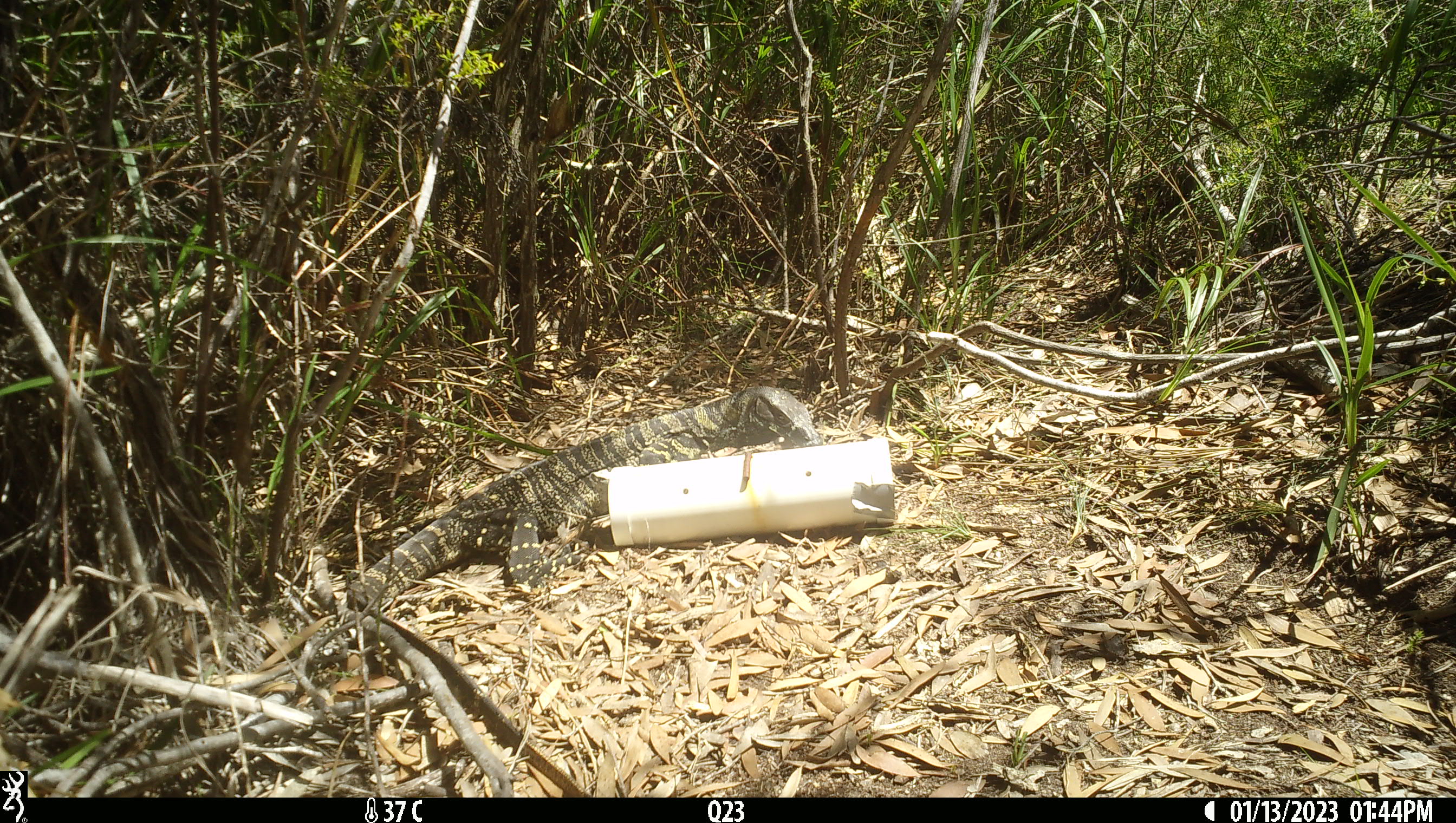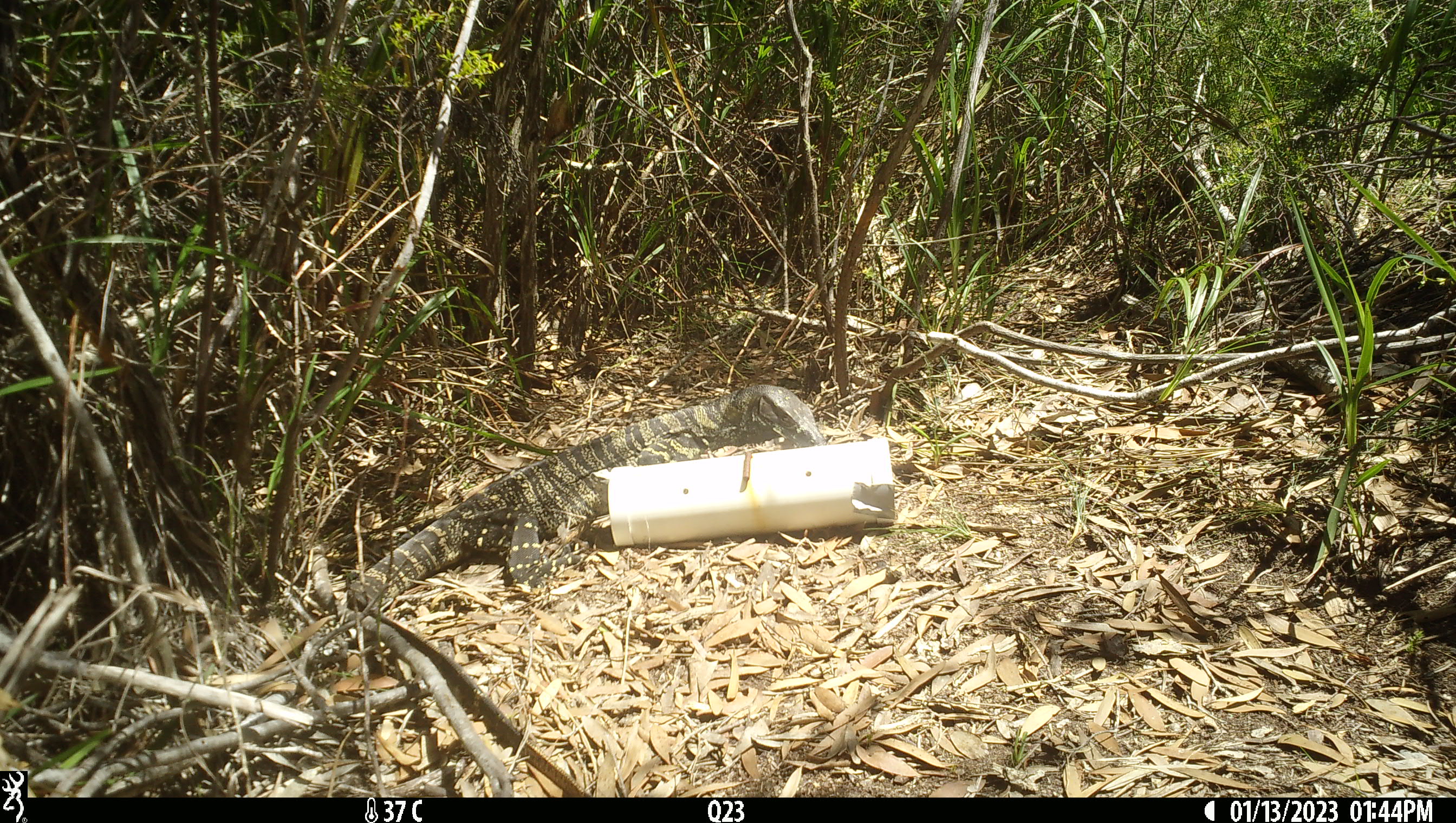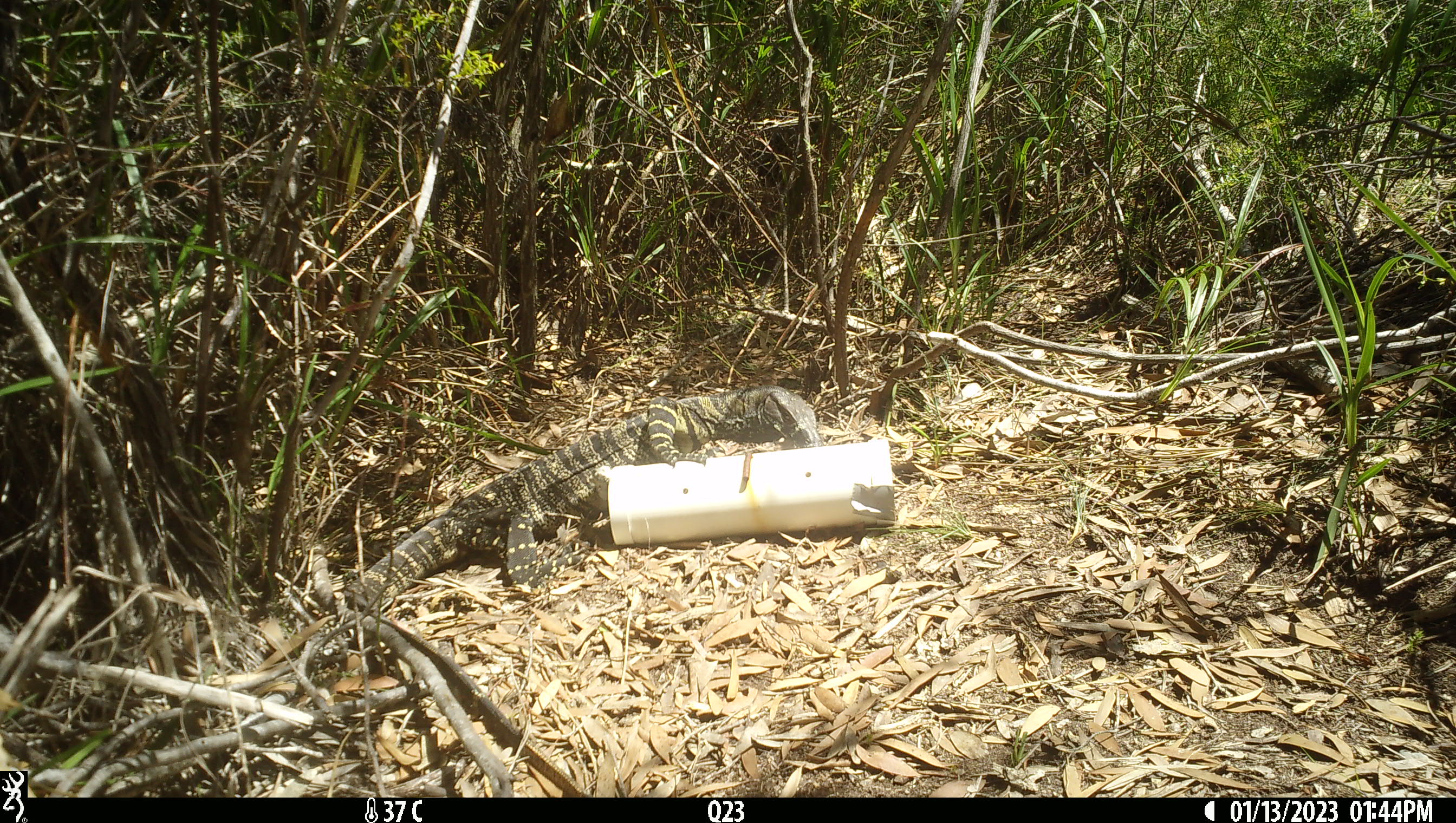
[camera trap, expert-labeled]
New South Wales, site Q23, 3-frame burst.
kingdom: Animalia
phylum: Chordata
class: Reptilia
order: Squamata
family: Varanidae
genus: Varanus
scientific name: Varanus varius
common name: lace monitor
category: goanna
Goanna (lace monitor) (Varanus varius).